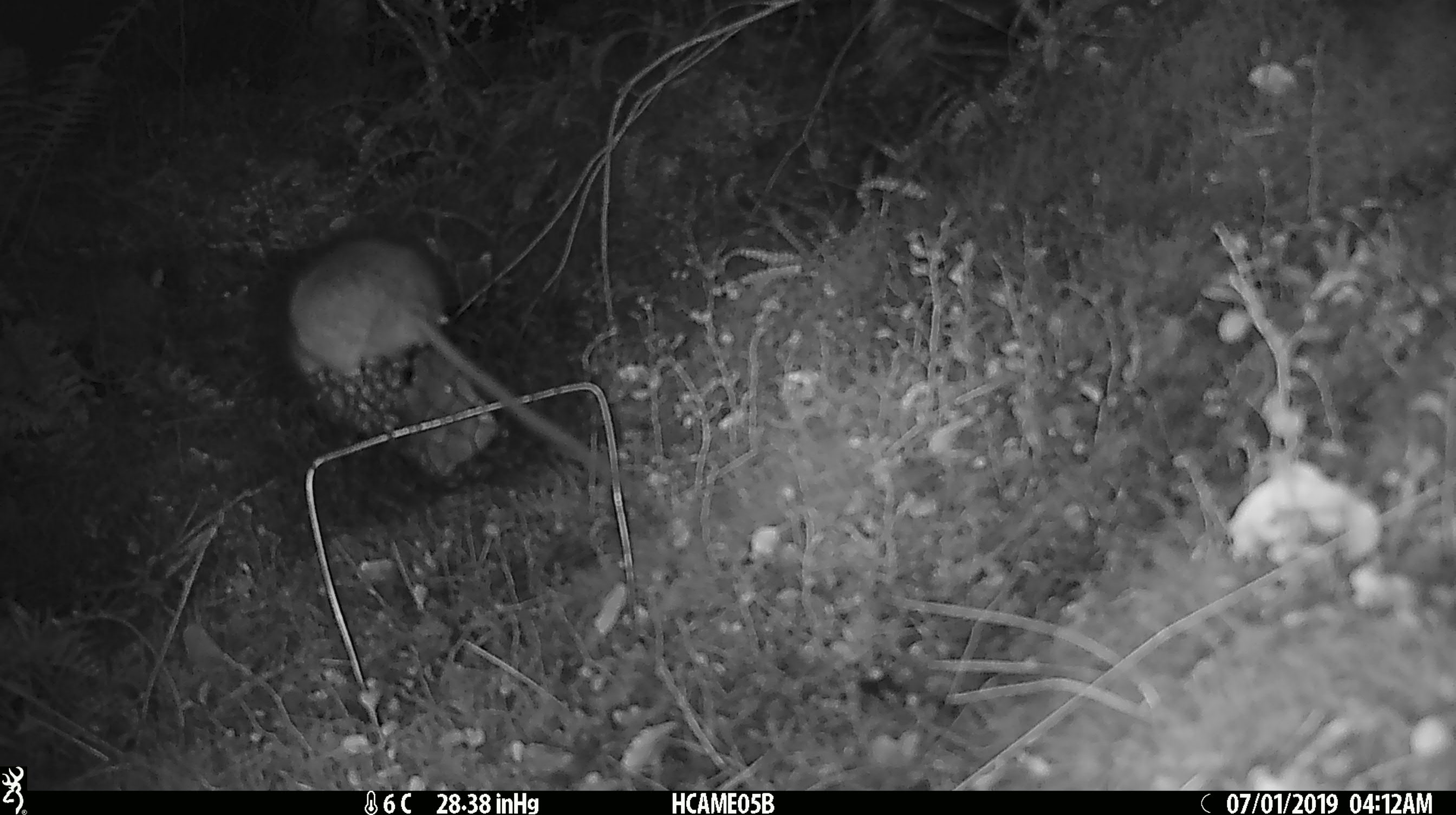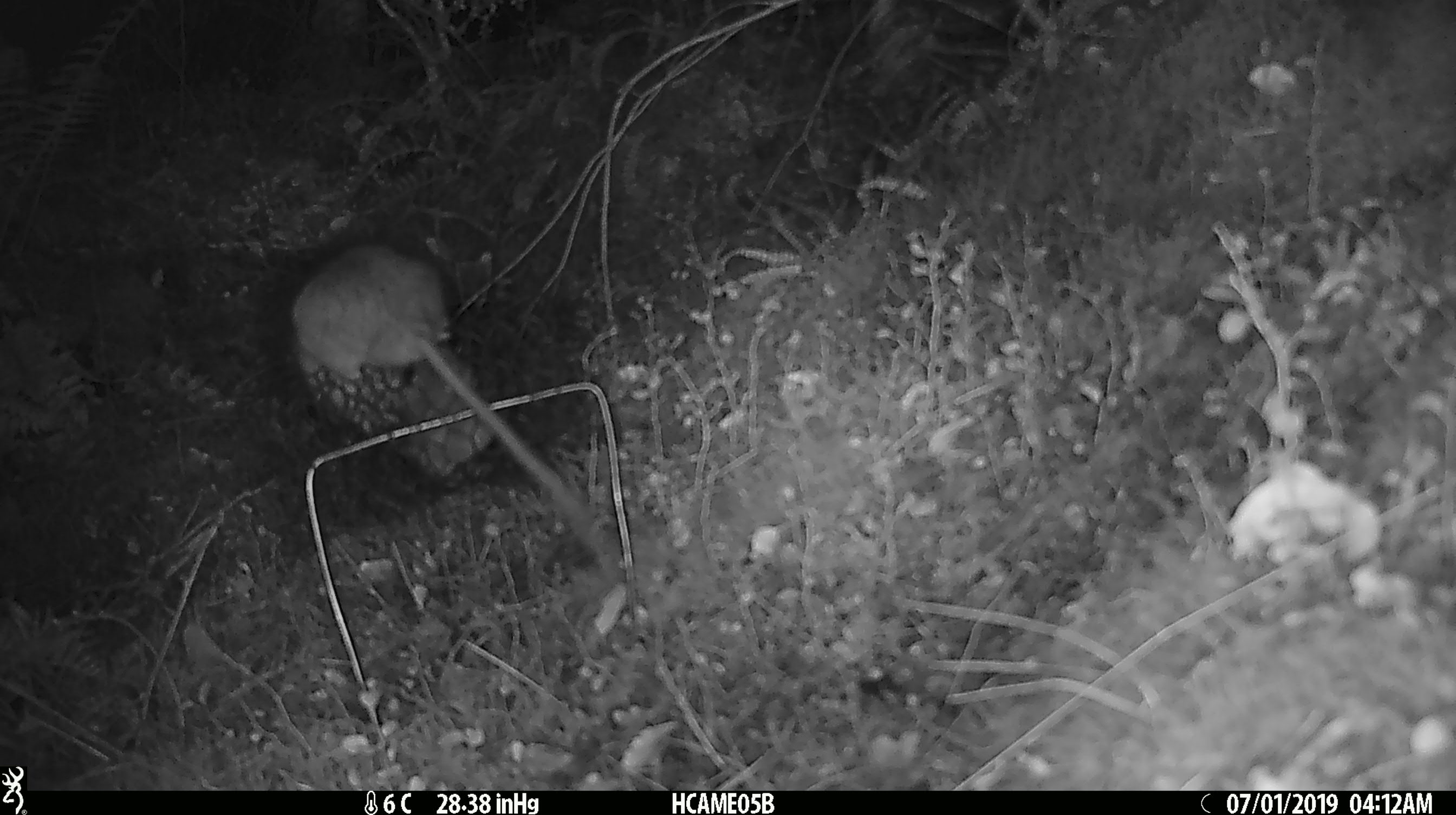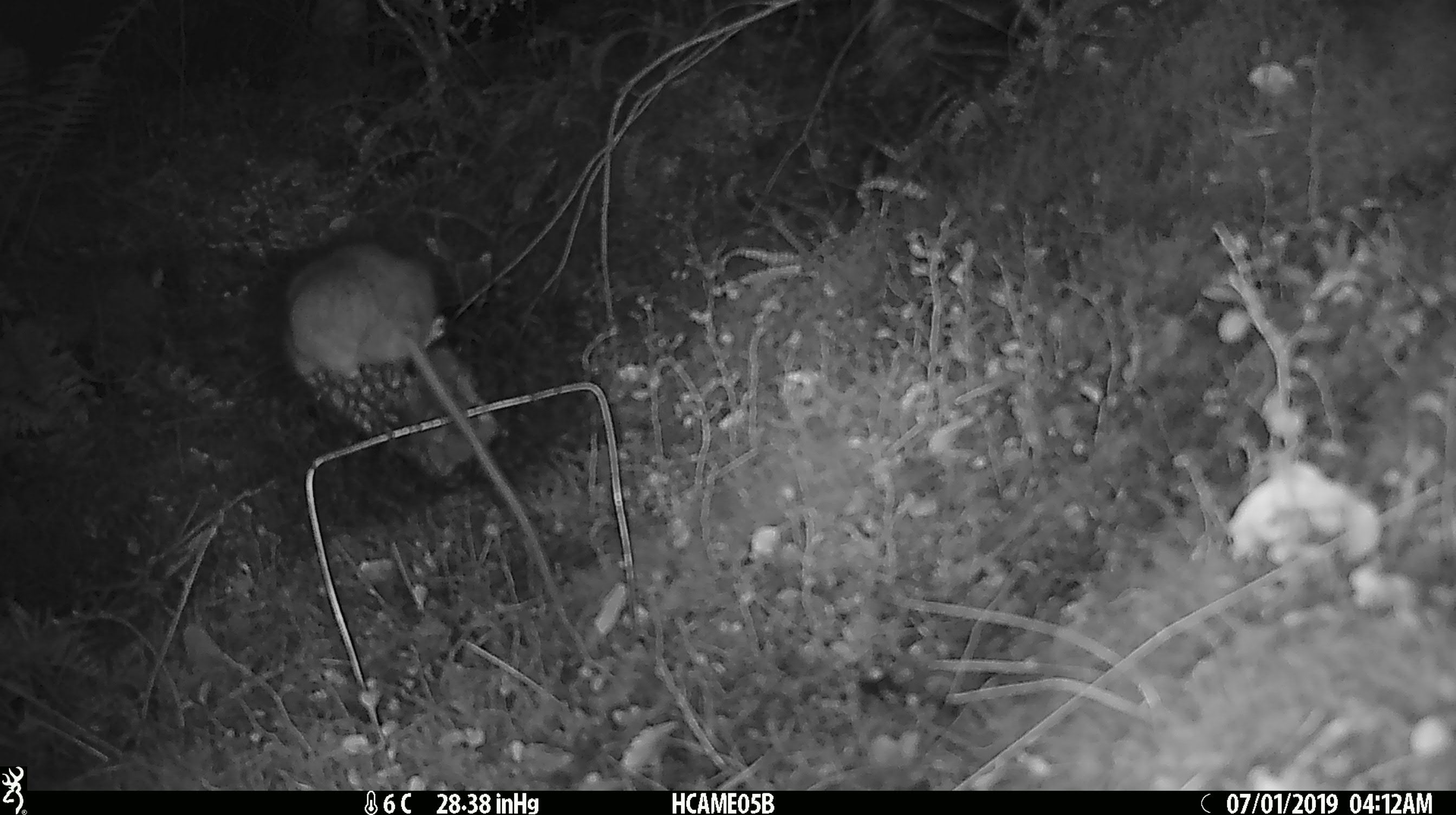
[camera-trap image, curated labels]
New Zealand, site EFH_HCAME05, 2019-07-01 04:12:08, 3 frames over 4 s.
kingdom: Animalia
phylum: Chordata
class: Mammalia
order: Rodentia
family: Muridae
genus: Rattus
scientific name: Rattus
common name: rat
Rat (Rattus).